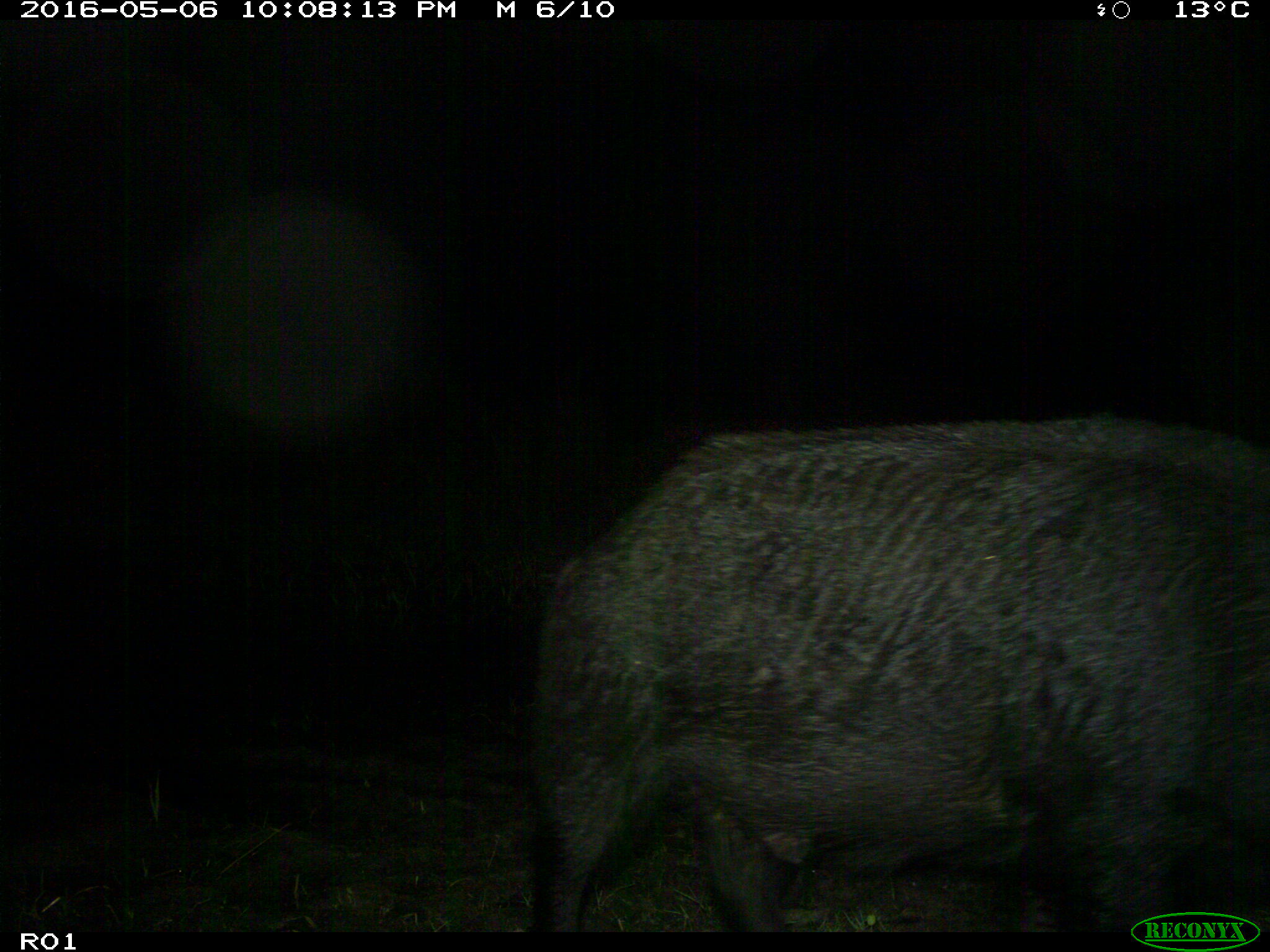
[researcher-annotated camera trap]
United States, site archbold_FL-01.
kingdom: Animalia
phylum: Chordata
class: Mammalia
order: Artiodactyla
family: Suidae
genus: Sus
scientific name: Sus scrofa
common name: wild boar